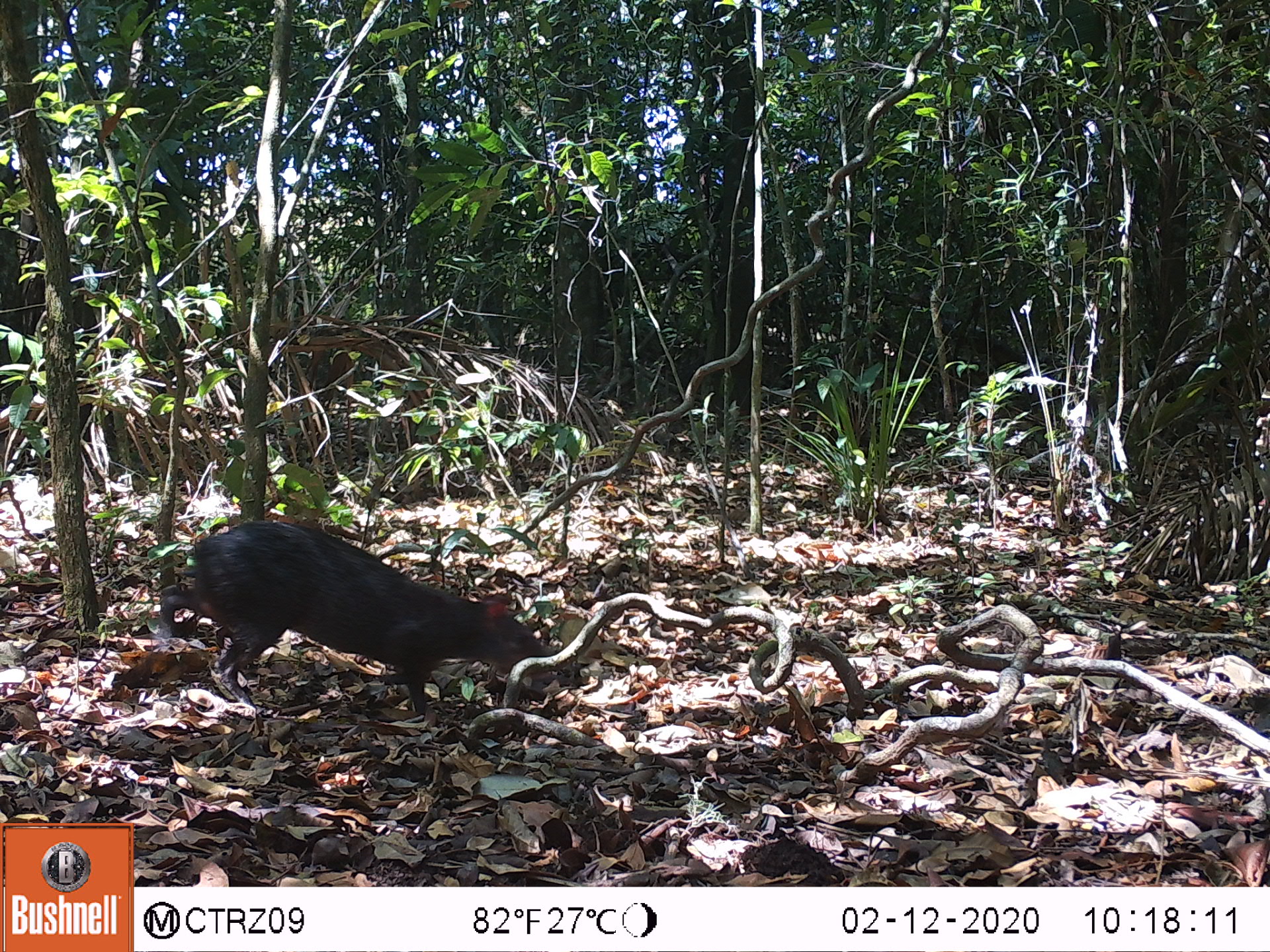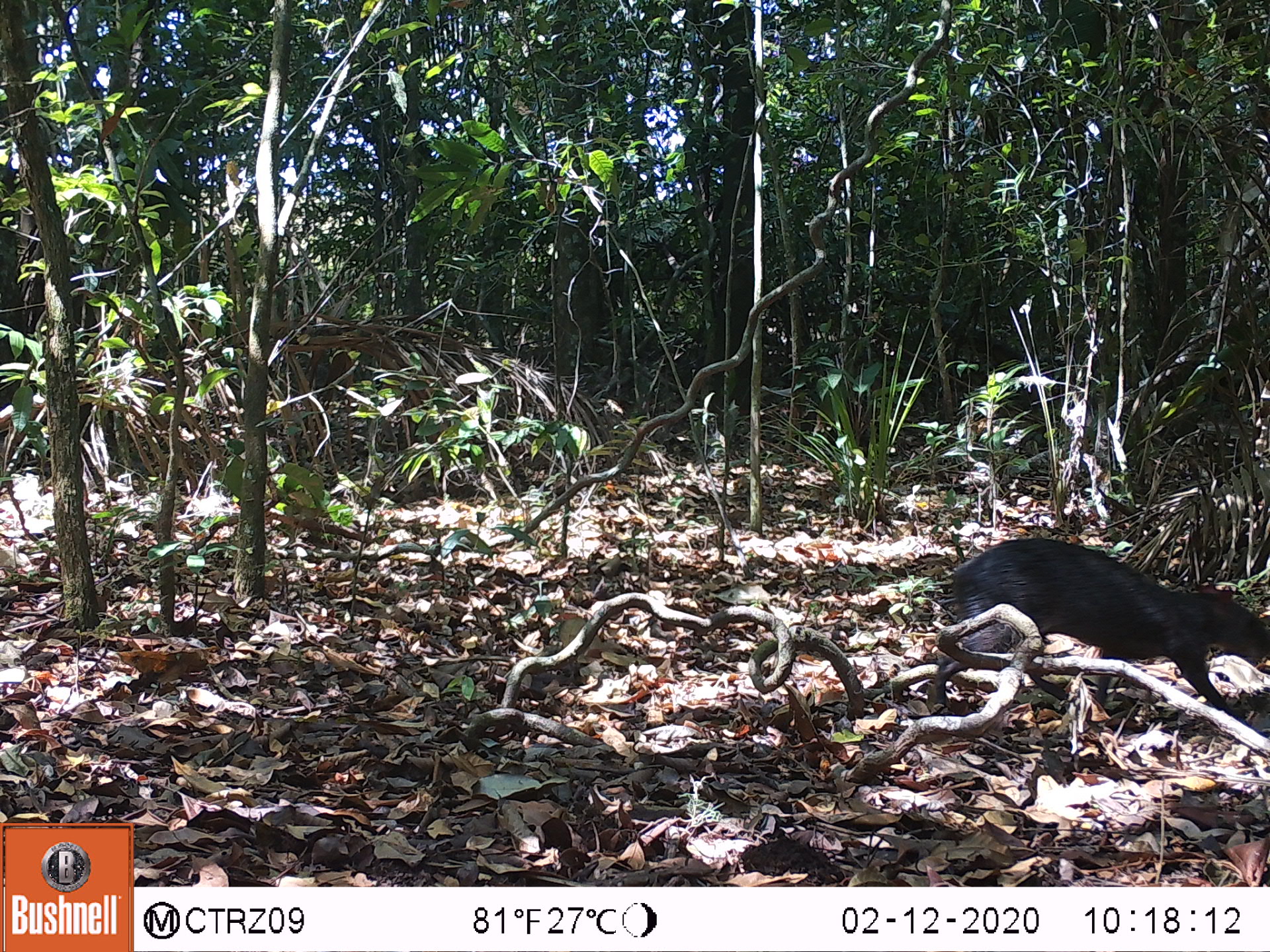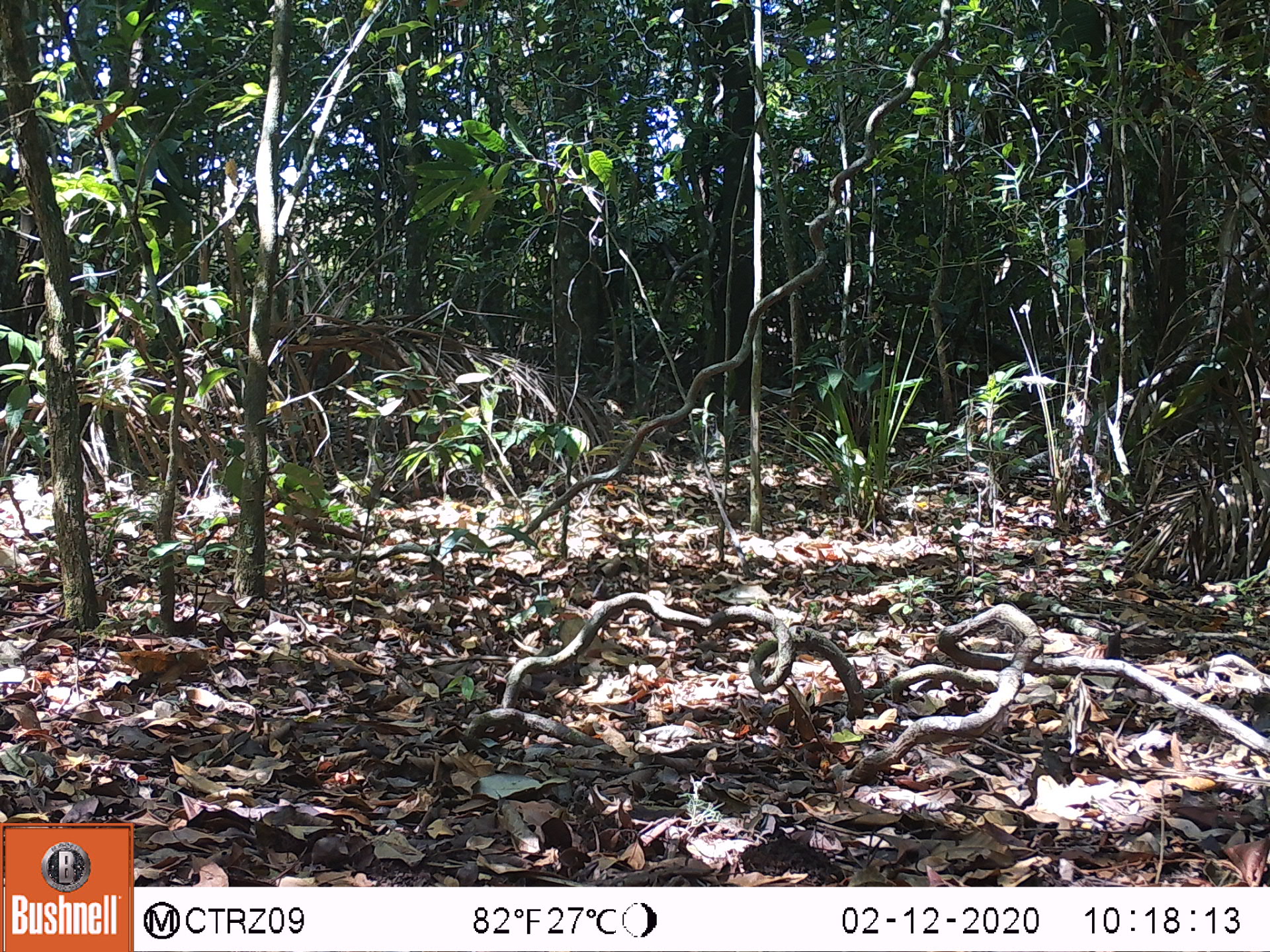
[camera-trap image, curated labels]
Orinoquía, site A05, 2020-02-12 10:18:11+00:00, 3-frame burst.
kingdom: Animalia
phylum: Chordata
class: Mammalia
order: Rodentia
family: Dasyproctidae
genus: Dasyprocta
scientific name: Dasyprocta fuliginosa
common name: black agouti